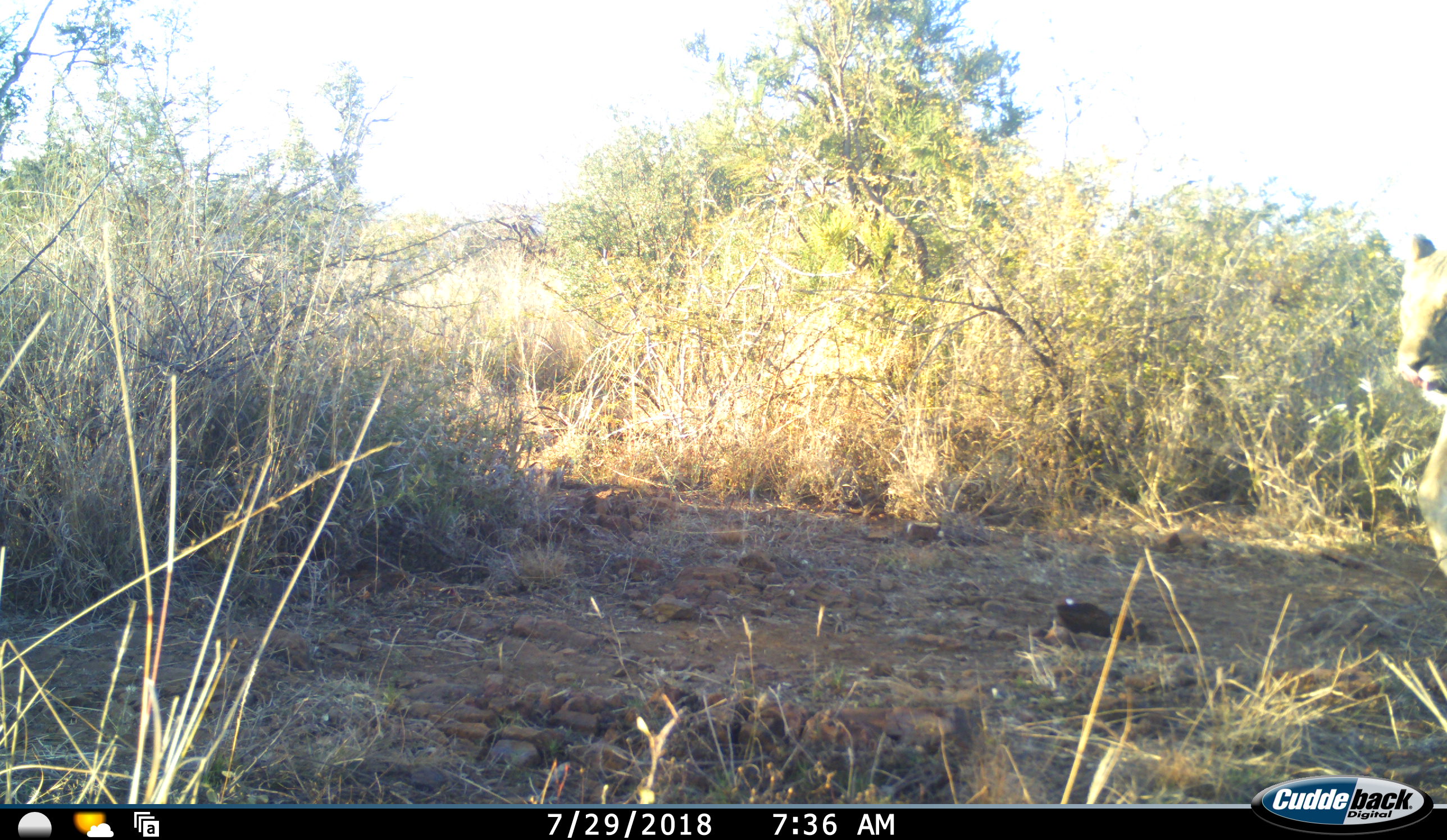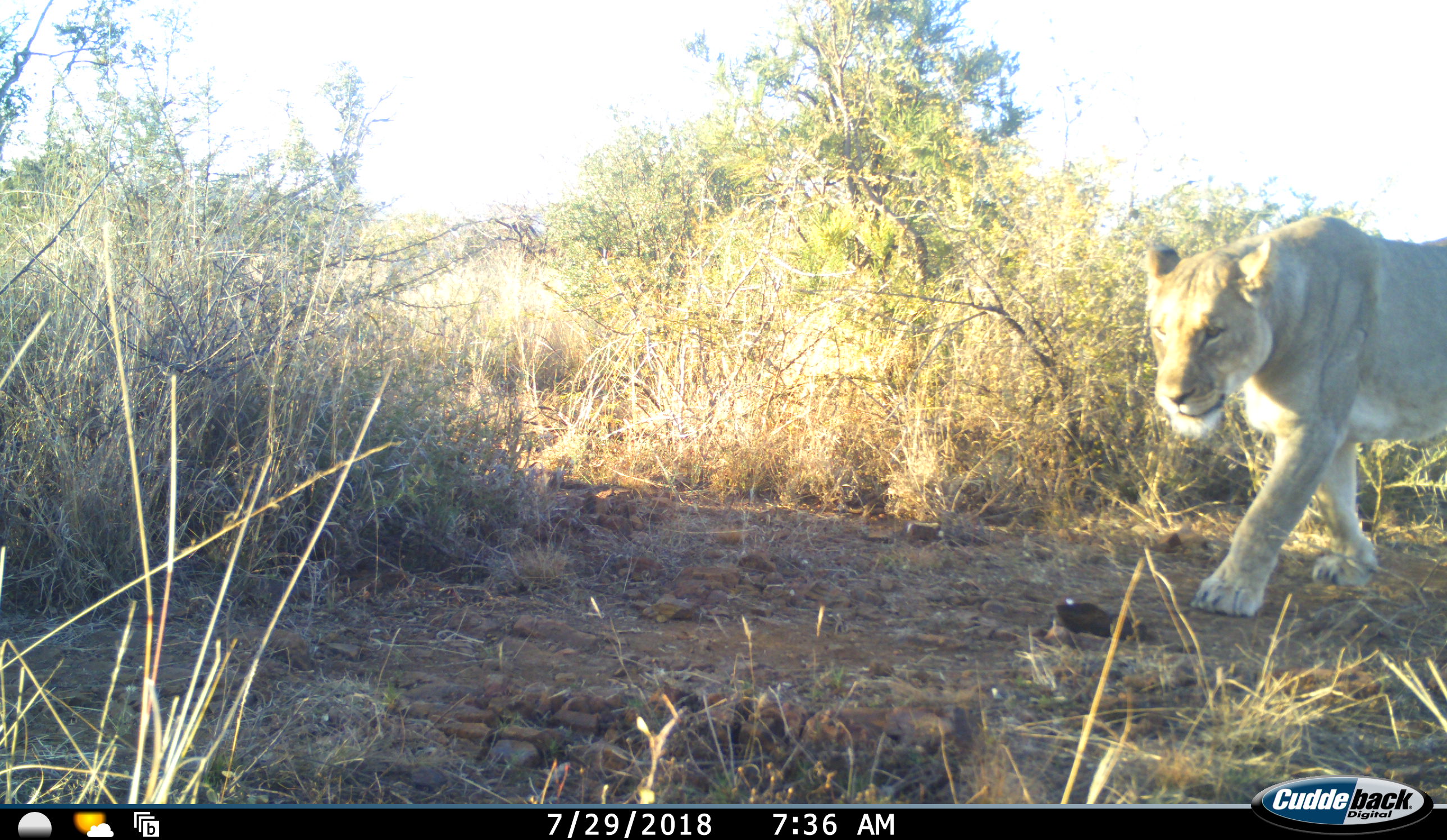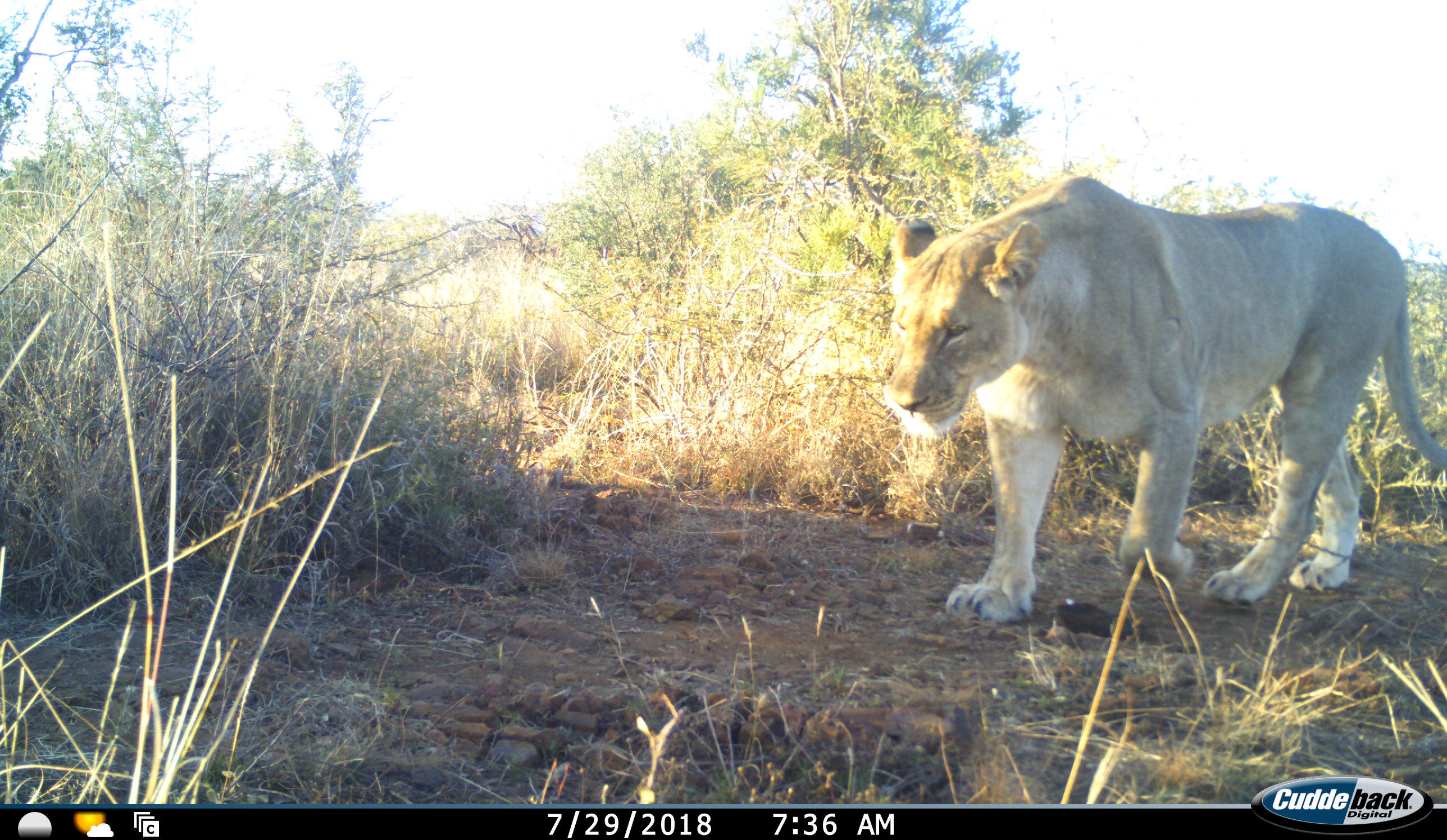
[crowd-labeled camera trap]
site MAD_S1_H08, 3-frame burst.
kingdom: Animalia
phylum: Chordata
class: Mammalia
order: Carnivora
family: Felidae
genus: Panthera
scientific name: Panthera leo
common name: lion female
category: lionfemale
Lionfemale (lion female) (Panthera leo), count 1. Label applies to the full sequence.